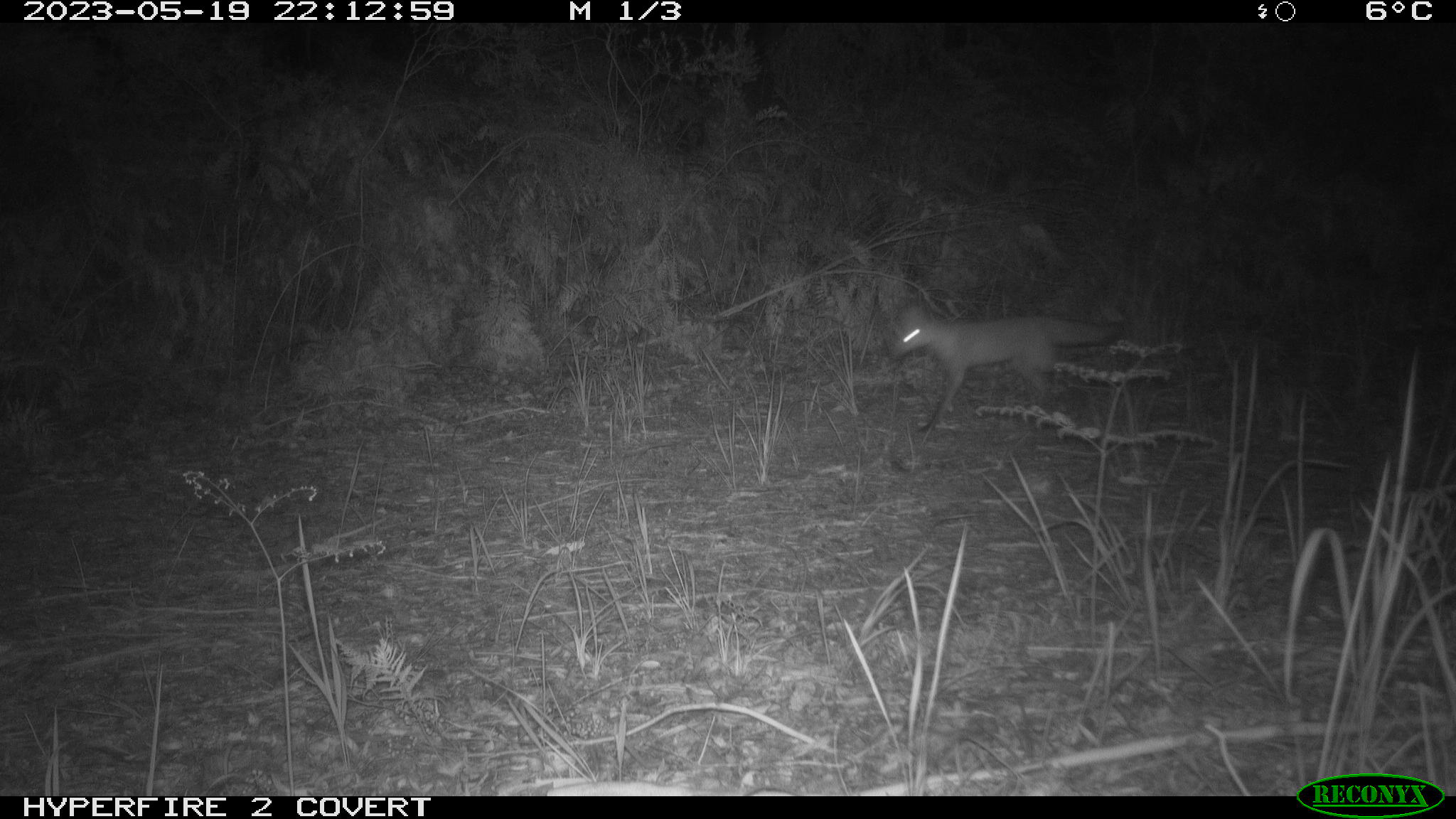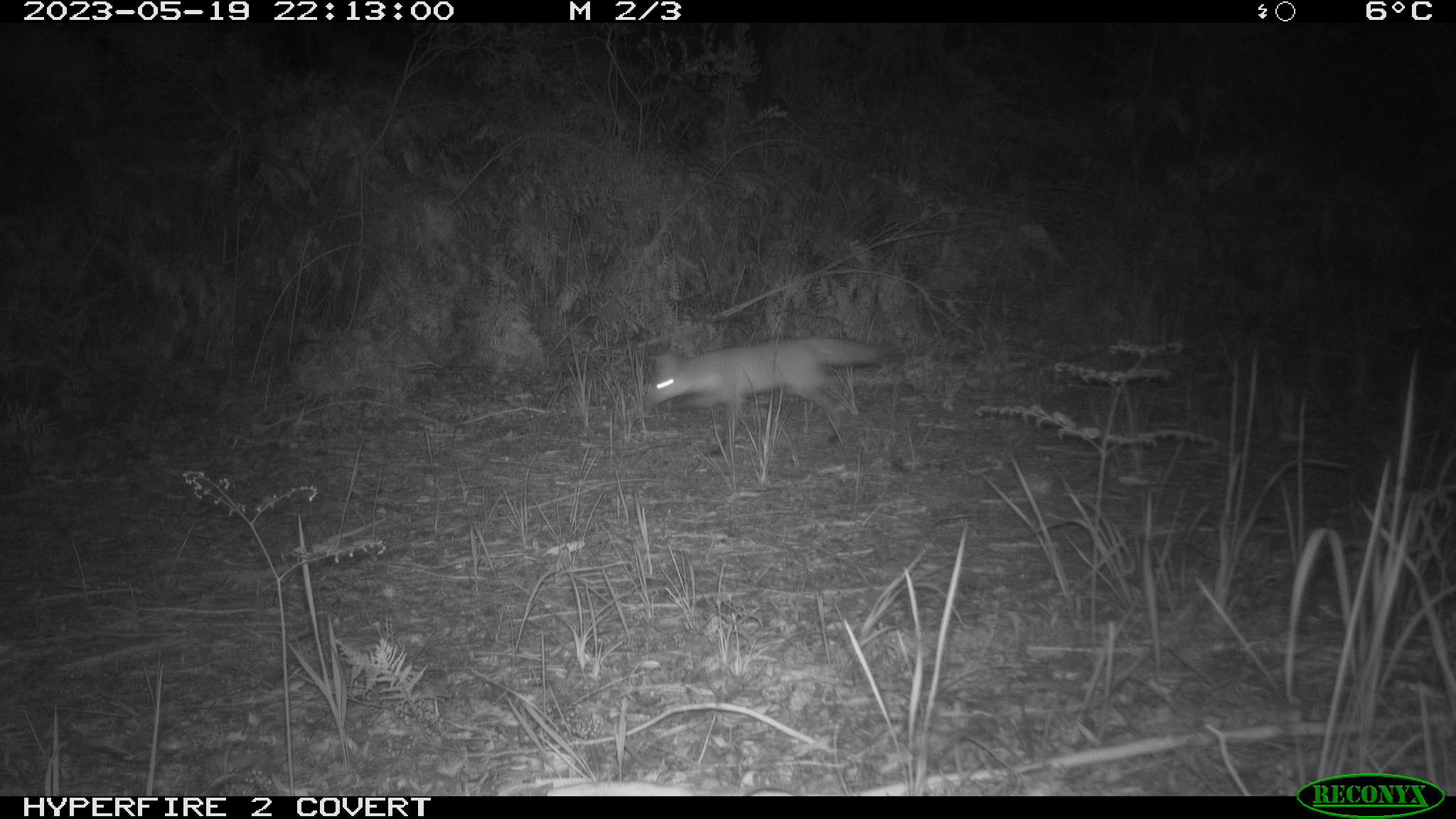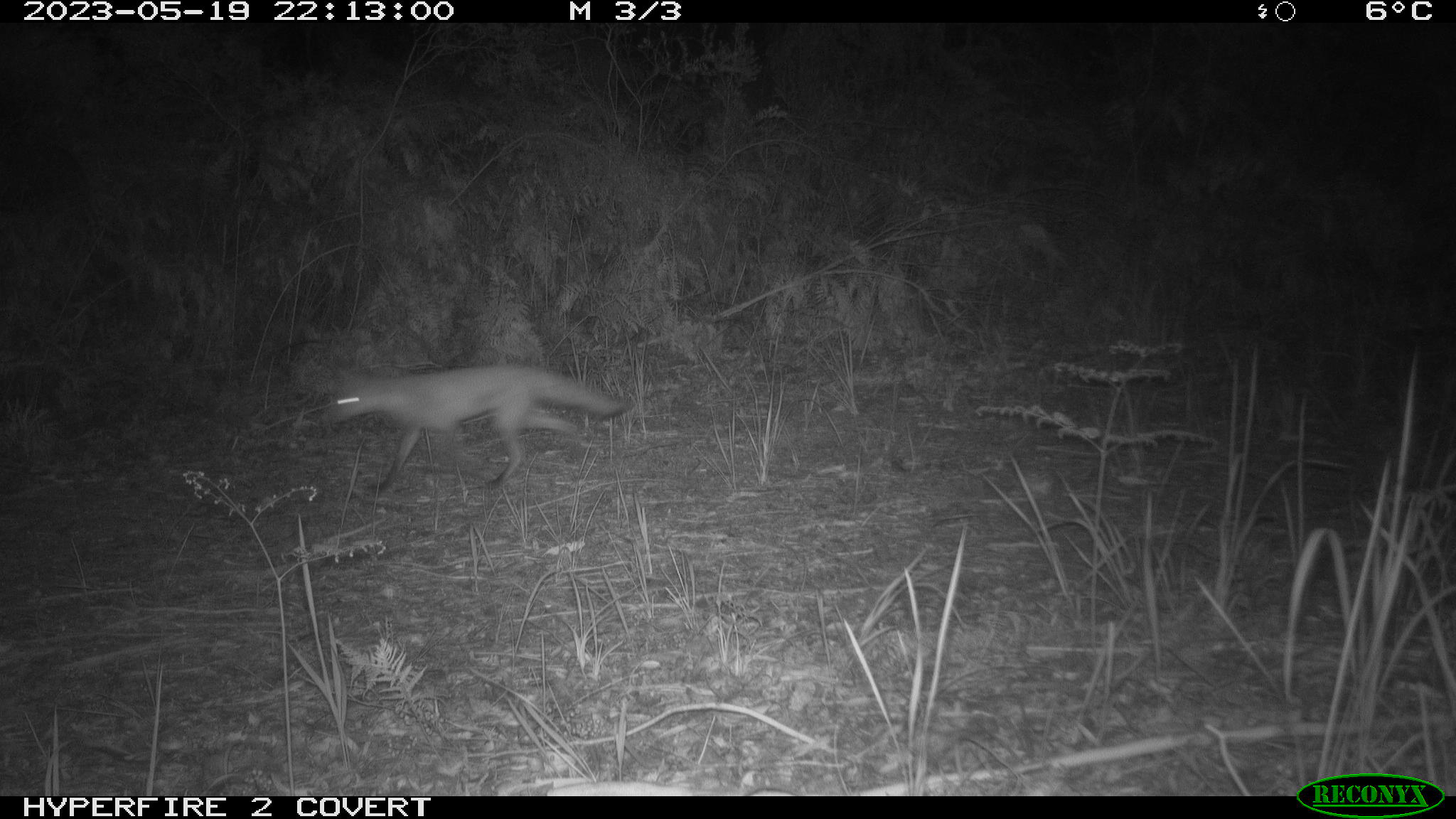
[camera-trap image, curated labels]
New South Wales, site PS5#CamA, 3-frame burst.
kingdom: Animalia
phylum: Chordata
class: Mammalia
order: Carnivora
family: Canidae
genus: Vulpes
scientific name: Vulpes vulpes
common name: red fox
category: fox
Fox (red fox) (Vulpes vulpes).